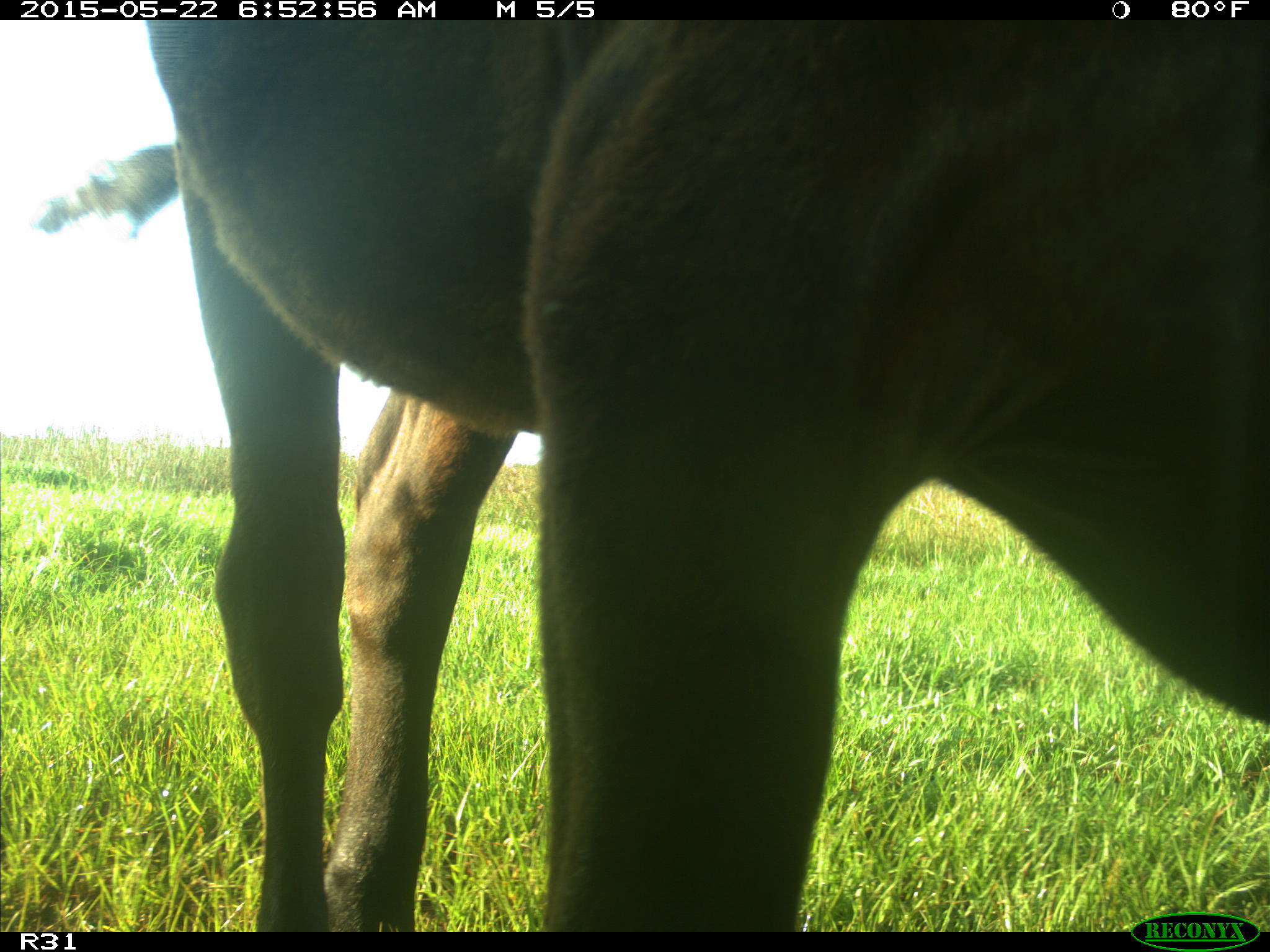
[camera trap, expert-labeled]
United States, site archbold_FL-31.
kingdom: Animalia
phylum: Chordata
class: Mammalia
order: Artiodactyla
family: Bovidae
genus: Bos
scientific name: Bos taurus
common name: domestic cow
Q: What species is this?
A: Bos taurus (domestic cow).